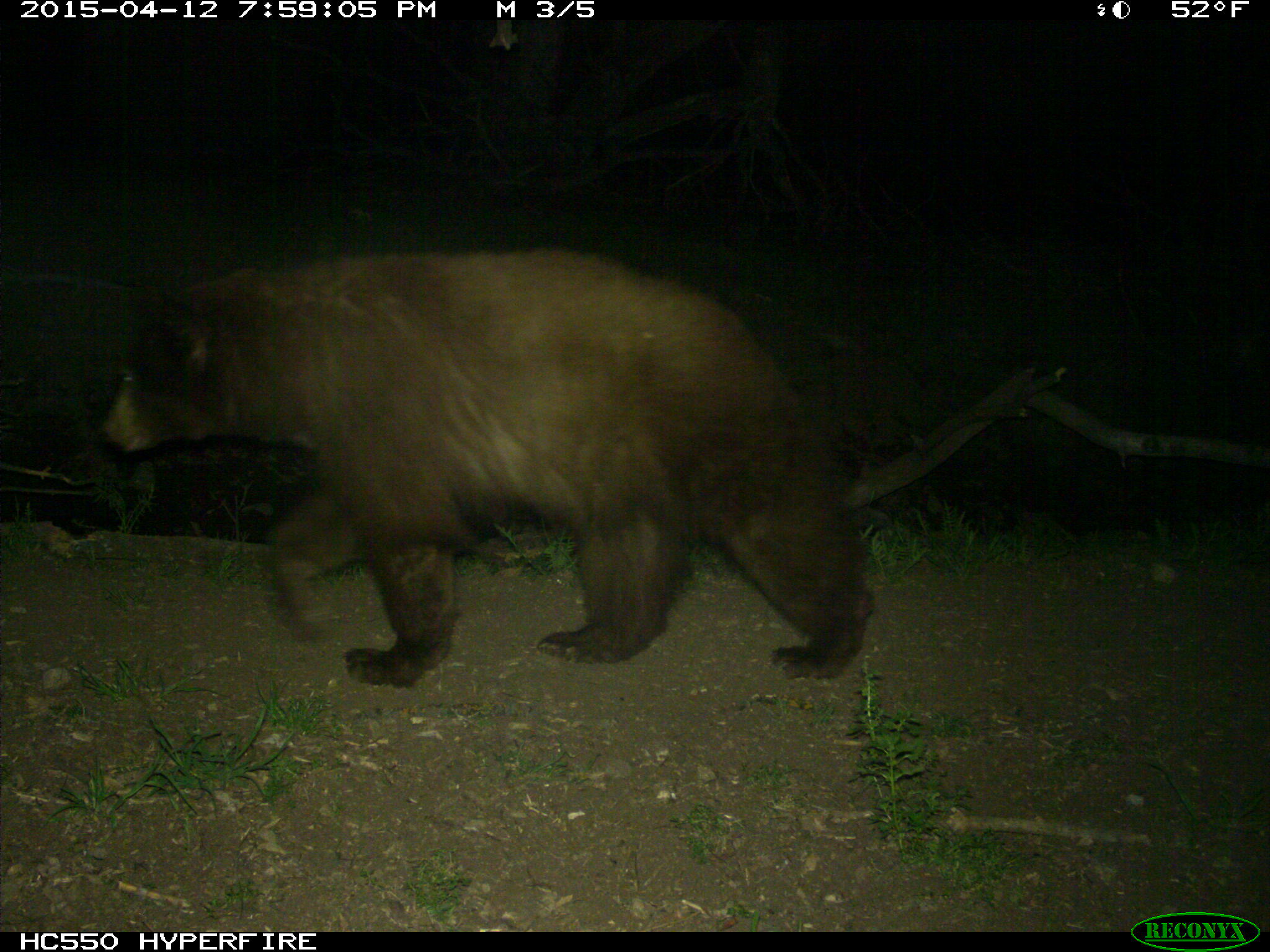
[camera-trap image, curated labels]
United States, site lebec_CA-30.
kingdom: Animalia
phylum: Chordata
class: Mammalia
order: Carnivora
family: Ursidae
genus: Ursus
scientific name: Ursus americanus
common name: american black bear